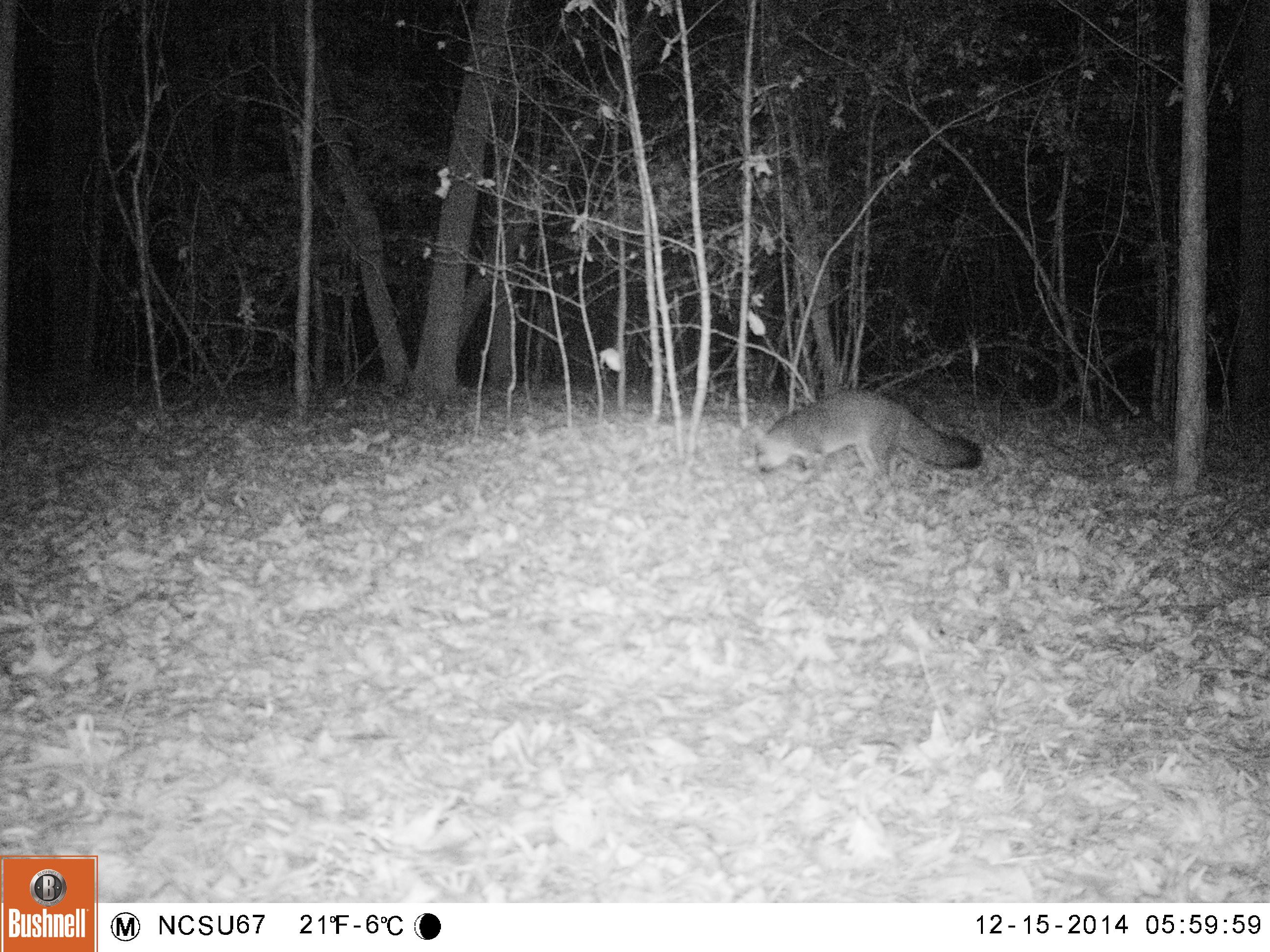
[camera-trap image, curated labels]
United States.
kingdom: Animalia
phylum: Chordata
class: Mammalia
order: Carnivora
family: Canidae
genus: Urocyon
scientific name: Urocyon cinereoargenteus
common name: gray fox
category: Grey Fox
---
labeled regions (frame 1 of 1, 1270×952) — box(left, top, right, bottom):
Grey Fox: box(747, 380, 983, 496)